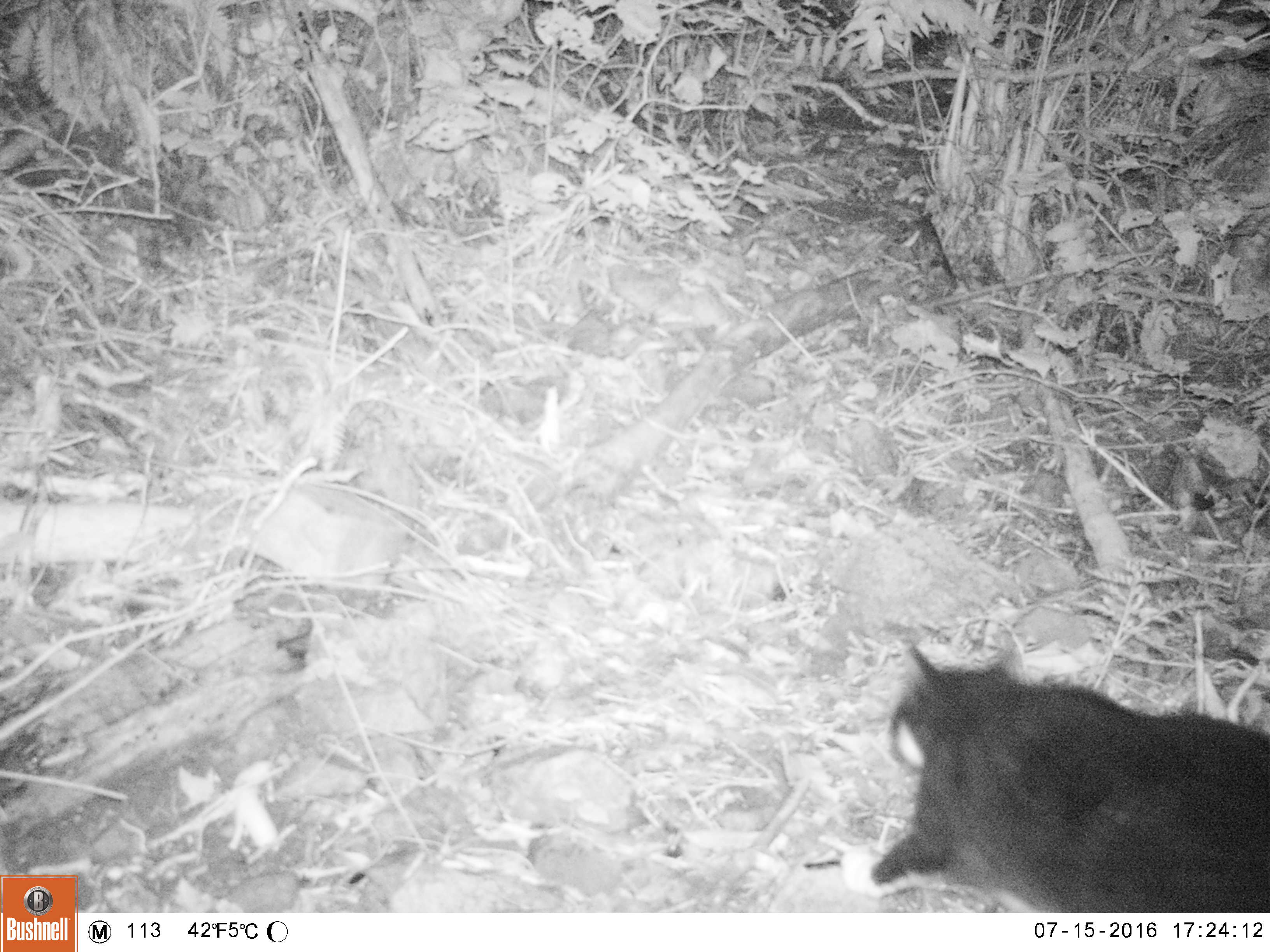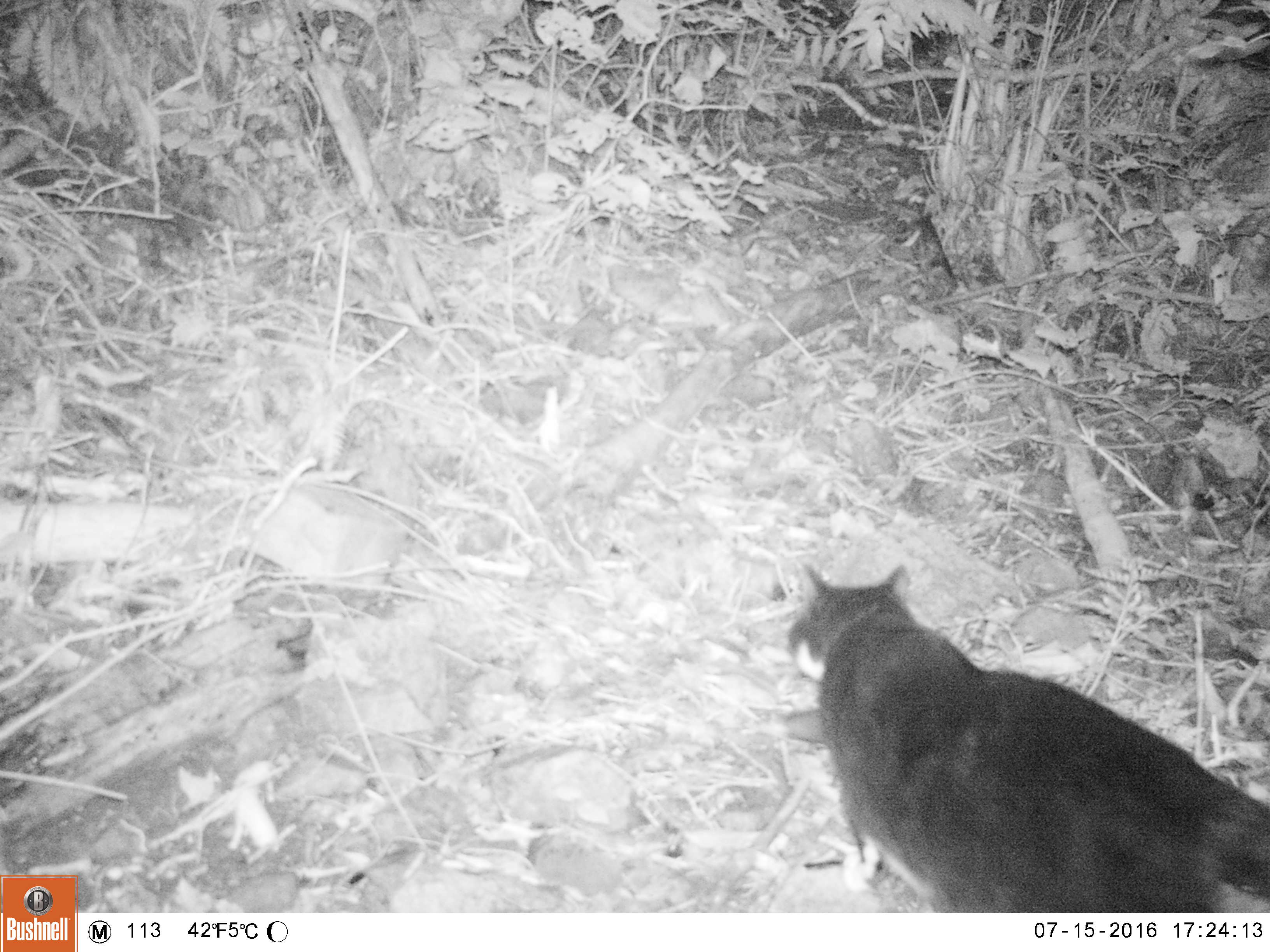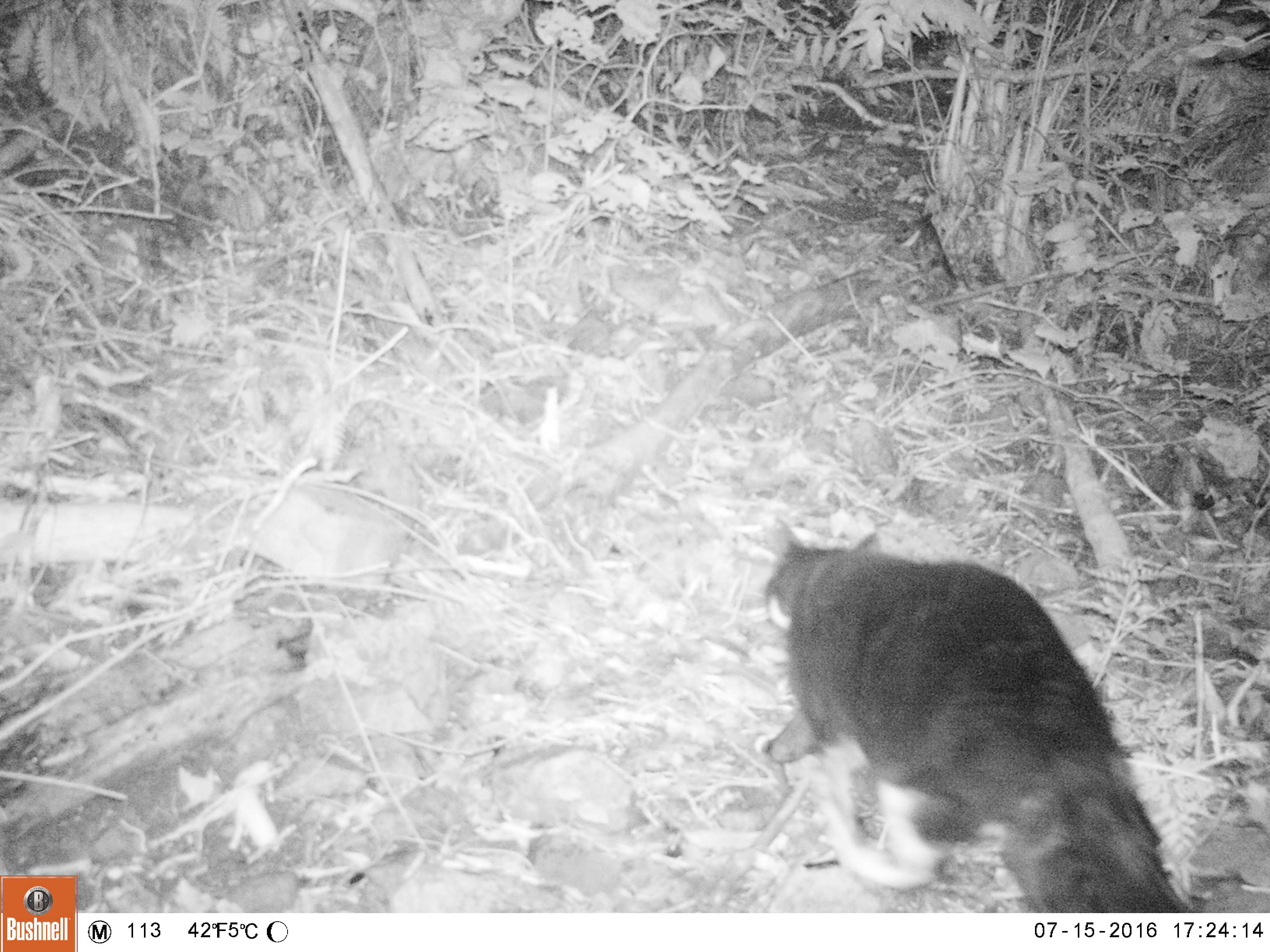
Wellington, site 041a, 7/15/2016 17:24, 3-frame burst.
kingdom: Animalia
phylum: Chordata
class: Mammalia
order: Carnivora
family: Felidae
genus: Felis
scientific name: Felis catus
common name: cat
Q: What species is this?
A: Cat (Felis catus).